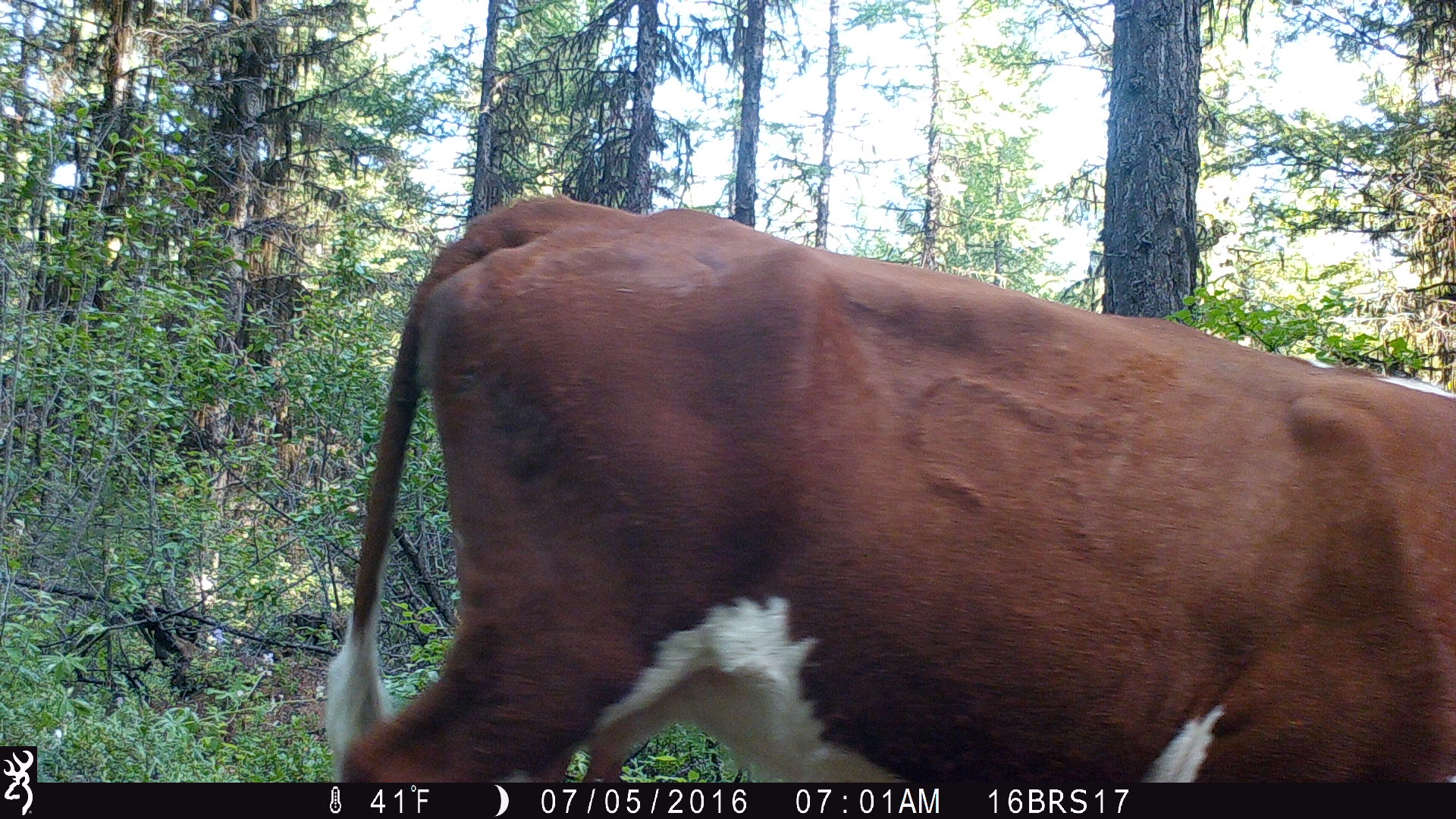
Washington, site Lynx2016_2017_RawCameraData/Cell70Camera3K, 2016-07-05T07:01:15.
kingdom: Animalia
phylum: Chordata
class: Mammalia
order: Artiodactyla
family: Bovidae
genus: Bos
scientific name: Bos taurus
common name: domestic cattle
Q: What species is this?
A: Domestic cattle (Bos taurus).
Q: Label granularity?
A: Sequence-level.